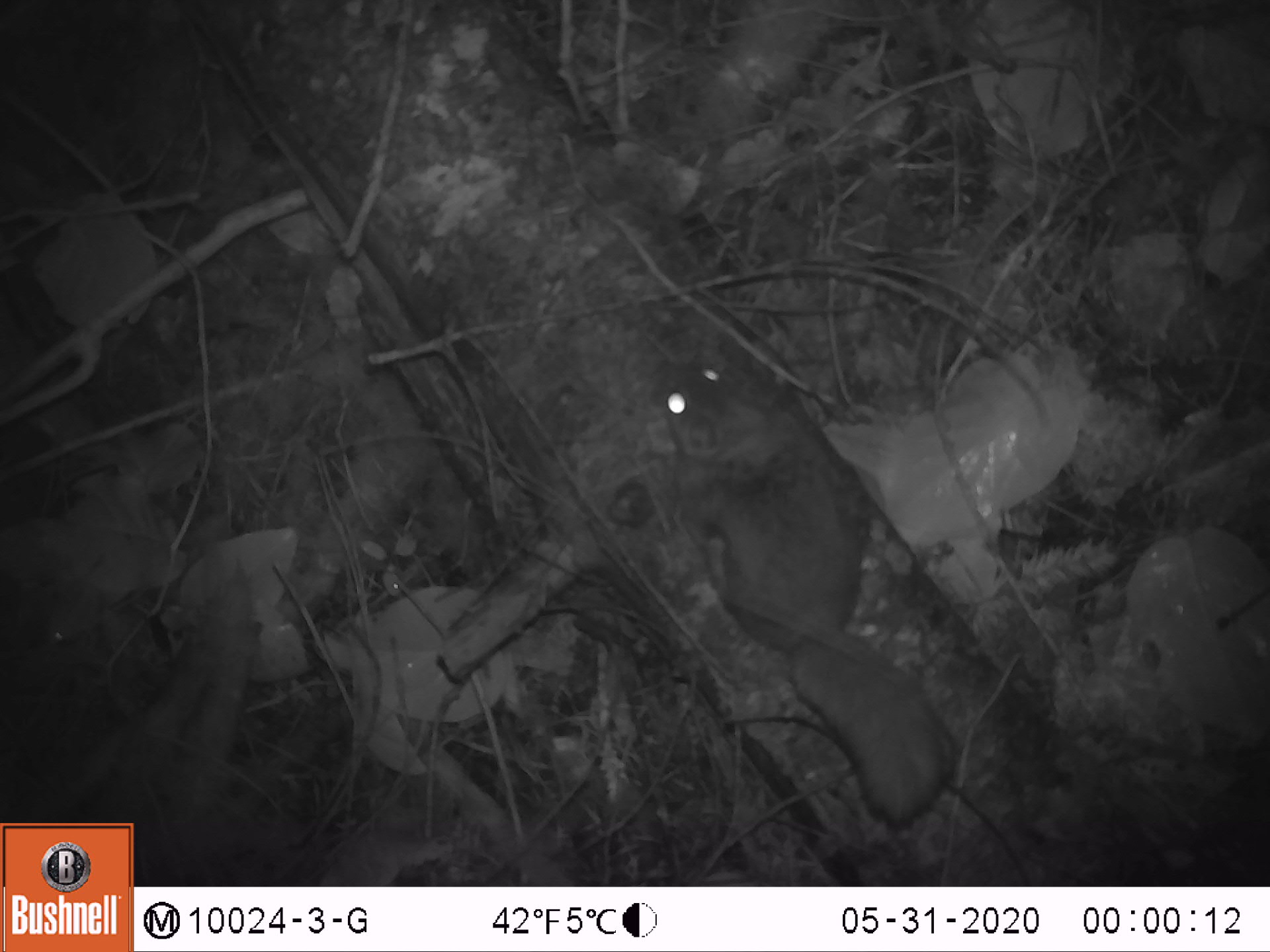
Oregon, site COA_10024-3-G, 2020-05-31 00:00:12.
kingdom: Animalia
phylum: Chordata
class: Mammalia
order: Rodentia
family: Sciuridae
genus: Glaucomys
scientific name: Glaucomys oregonensis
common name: humboldt's flying squirrel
Humboldt's flying squirrel (Glaucomys oregonensis).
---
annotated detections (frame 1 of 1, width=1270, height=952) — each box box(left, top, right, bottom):
humboldt's flying squirrel: box(632, 343, 974, 836)